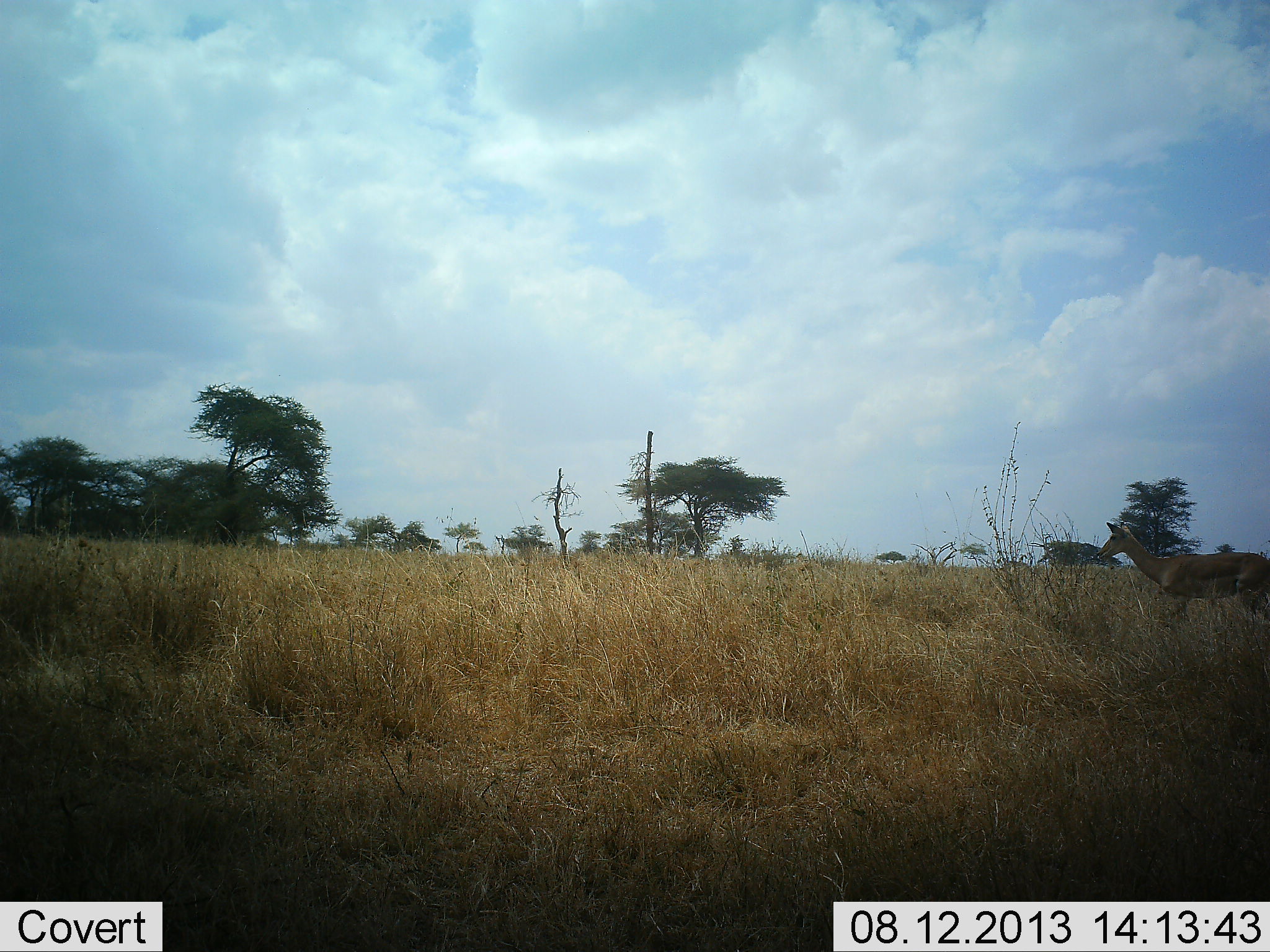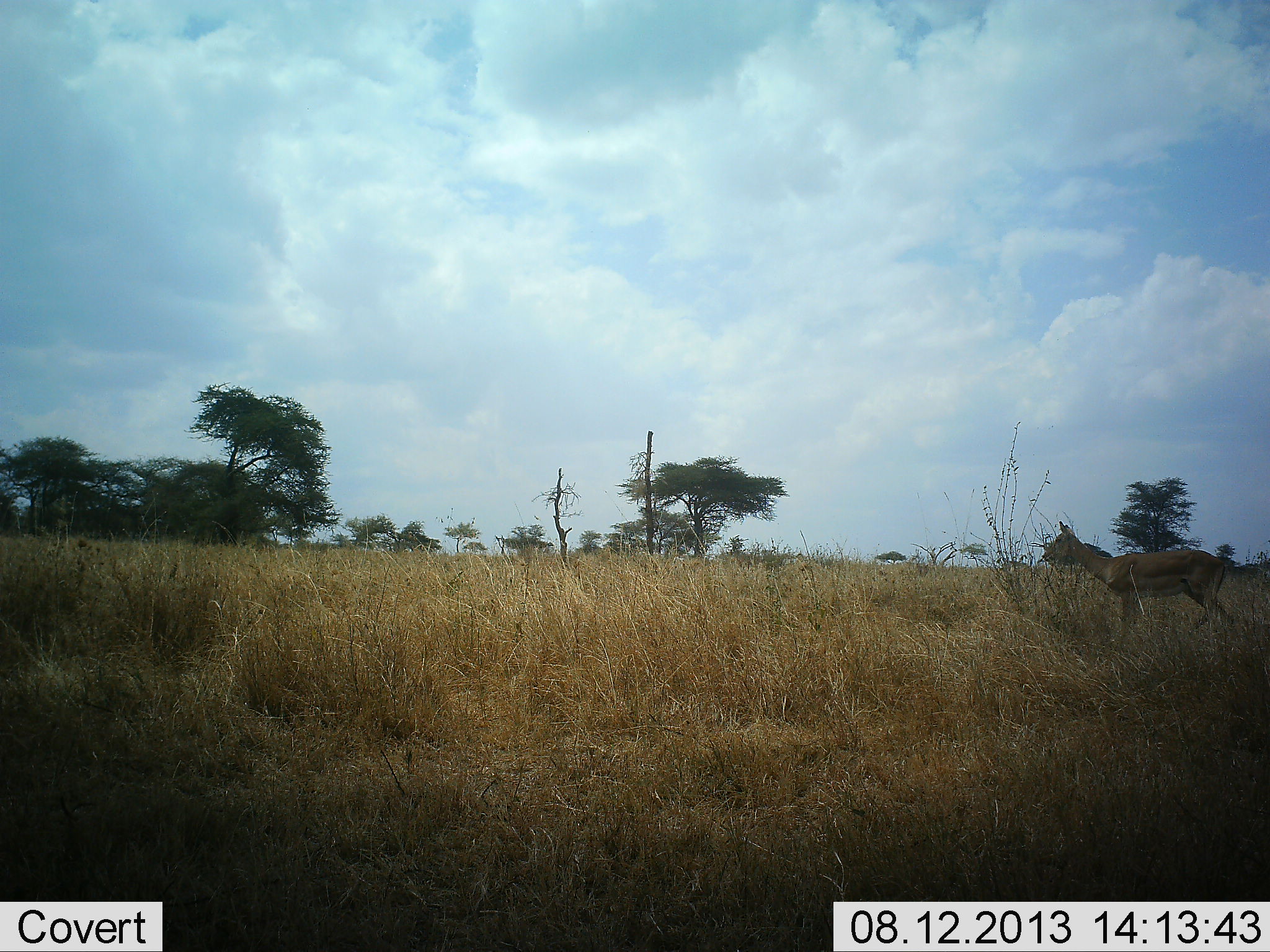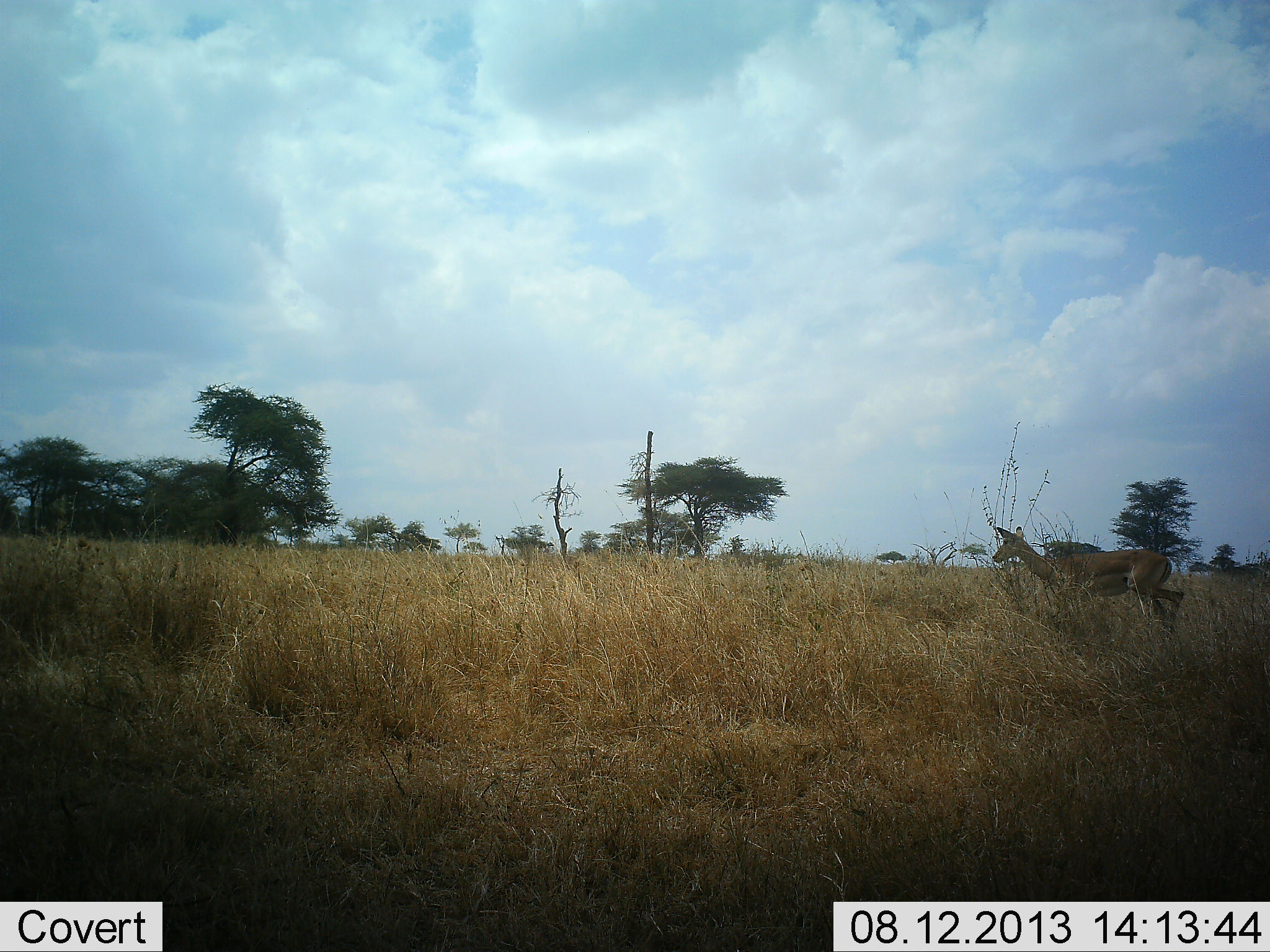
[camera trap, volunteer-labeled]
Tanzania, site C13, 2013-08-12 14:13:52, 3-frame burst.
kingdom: Animalia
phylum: Chordata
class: Mammalia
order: Artiodactyla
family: Bovidae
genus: Eudorcas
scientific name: Eudorcas thomsonii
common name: thomson's gazelle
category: gazellethomsons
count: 1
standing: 0%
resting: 0%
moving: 100%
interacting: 0%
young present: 0%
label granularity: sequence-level